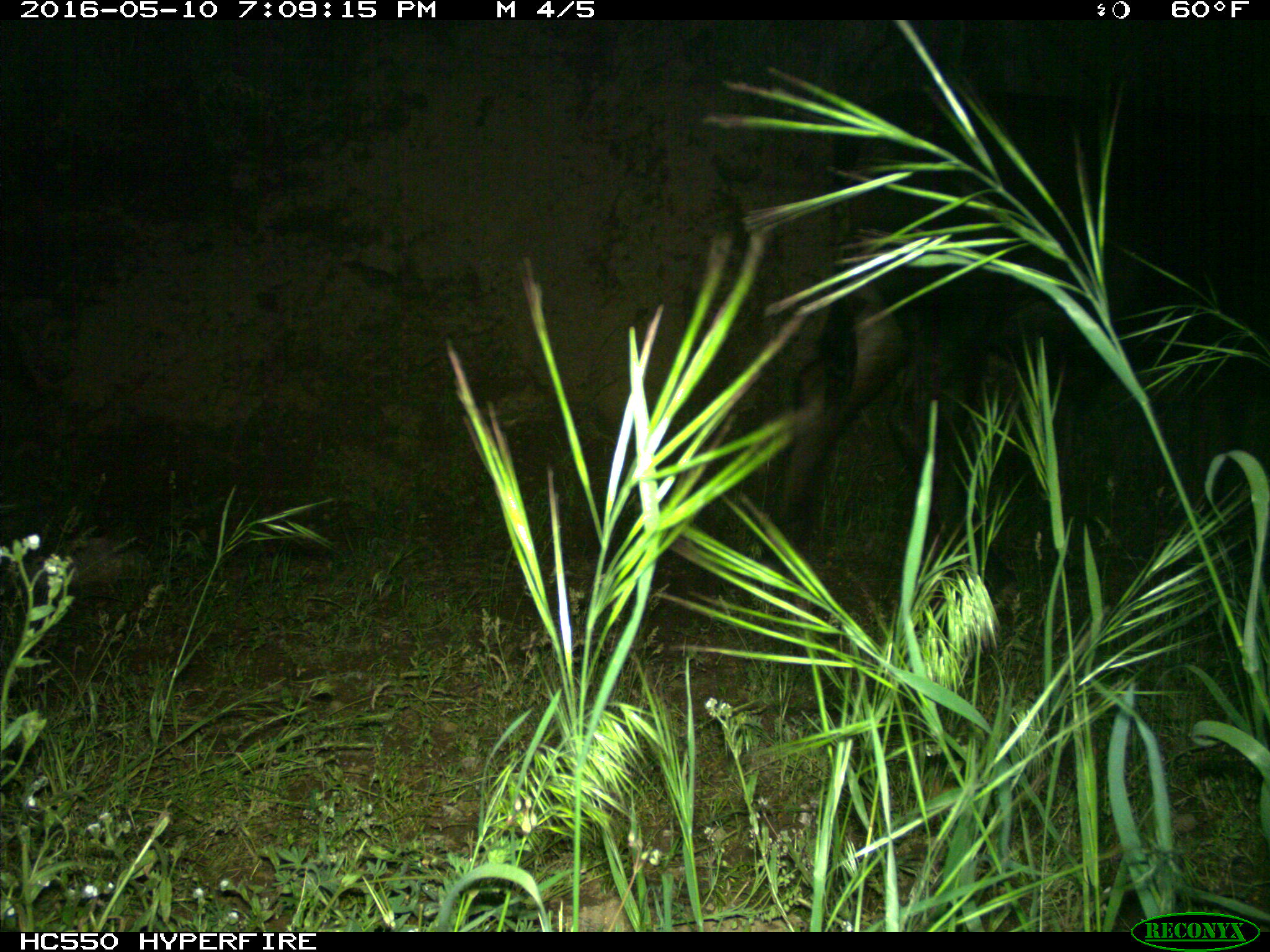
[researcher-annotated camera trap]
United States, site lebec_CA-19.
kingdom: Animalia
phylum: Chordata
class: Mammalia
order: Artiodactyla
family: Bovidae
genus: Bos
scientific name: Bos taurus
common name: domestic cow